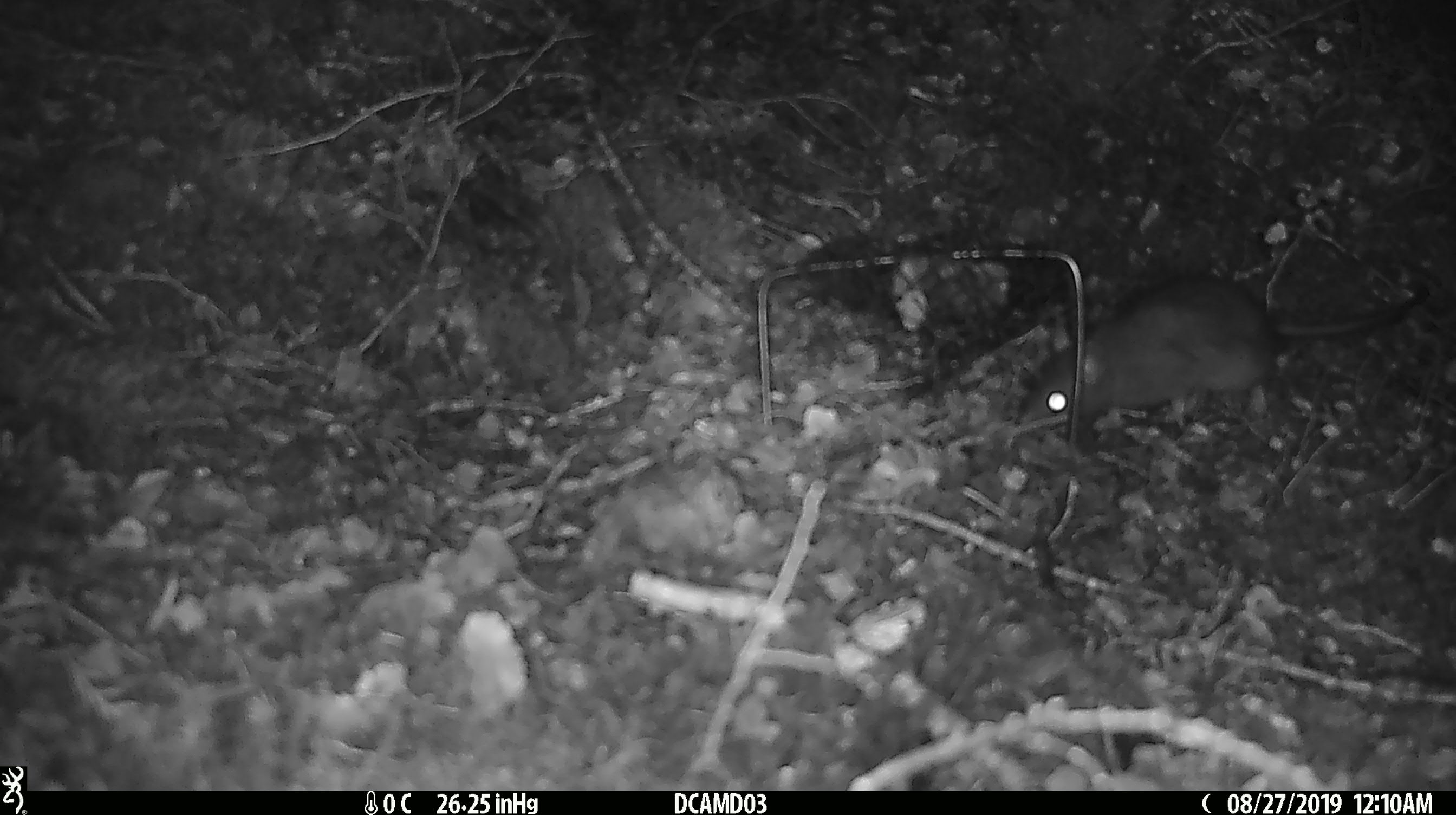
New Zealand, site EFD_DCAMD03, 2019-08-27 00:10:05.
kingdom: Animalia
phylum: Chordata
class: Mammalia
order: Rodentia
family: Muridae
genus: Rattus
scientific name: Rattus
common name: rat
Rat (Rattus).